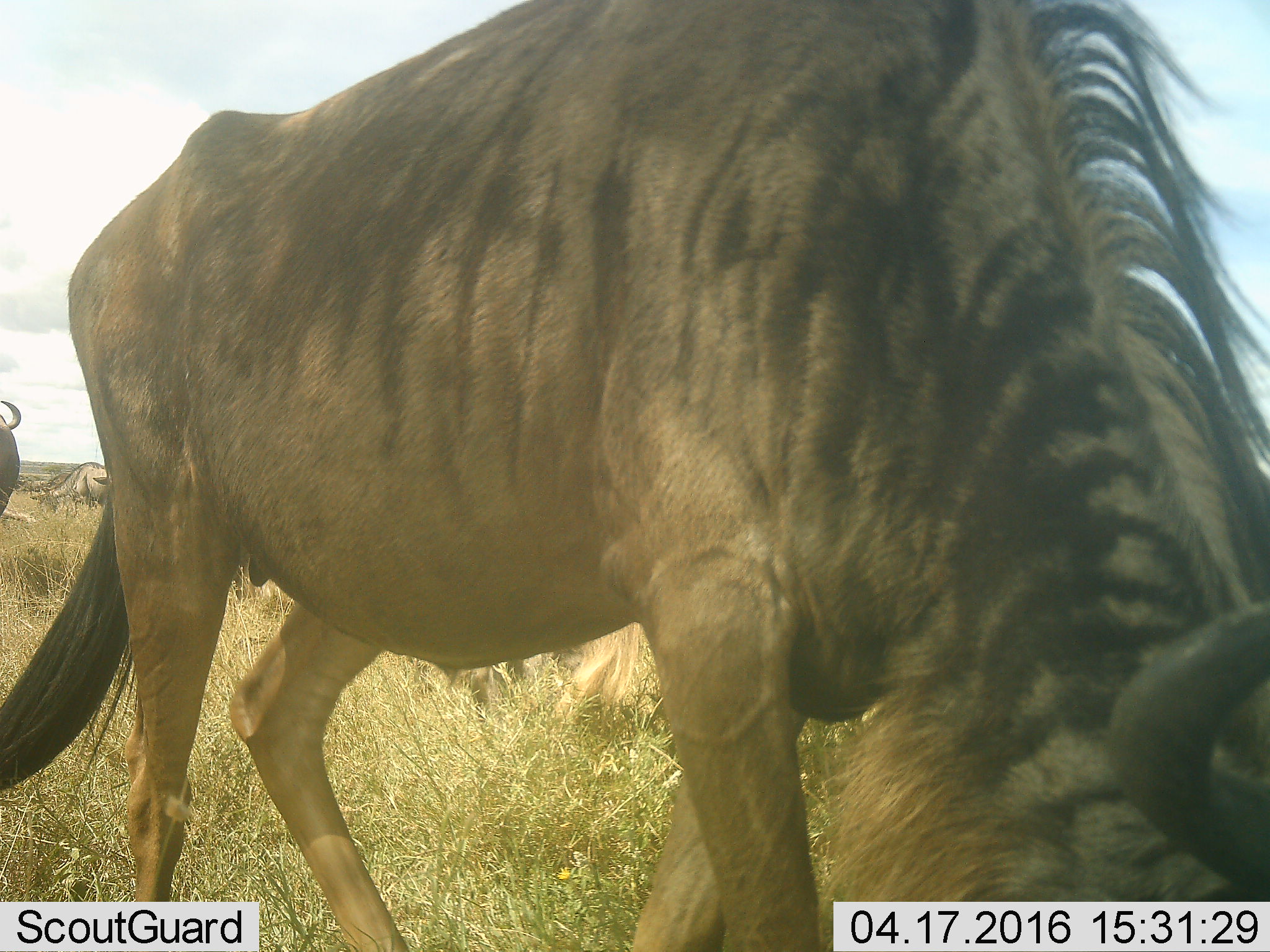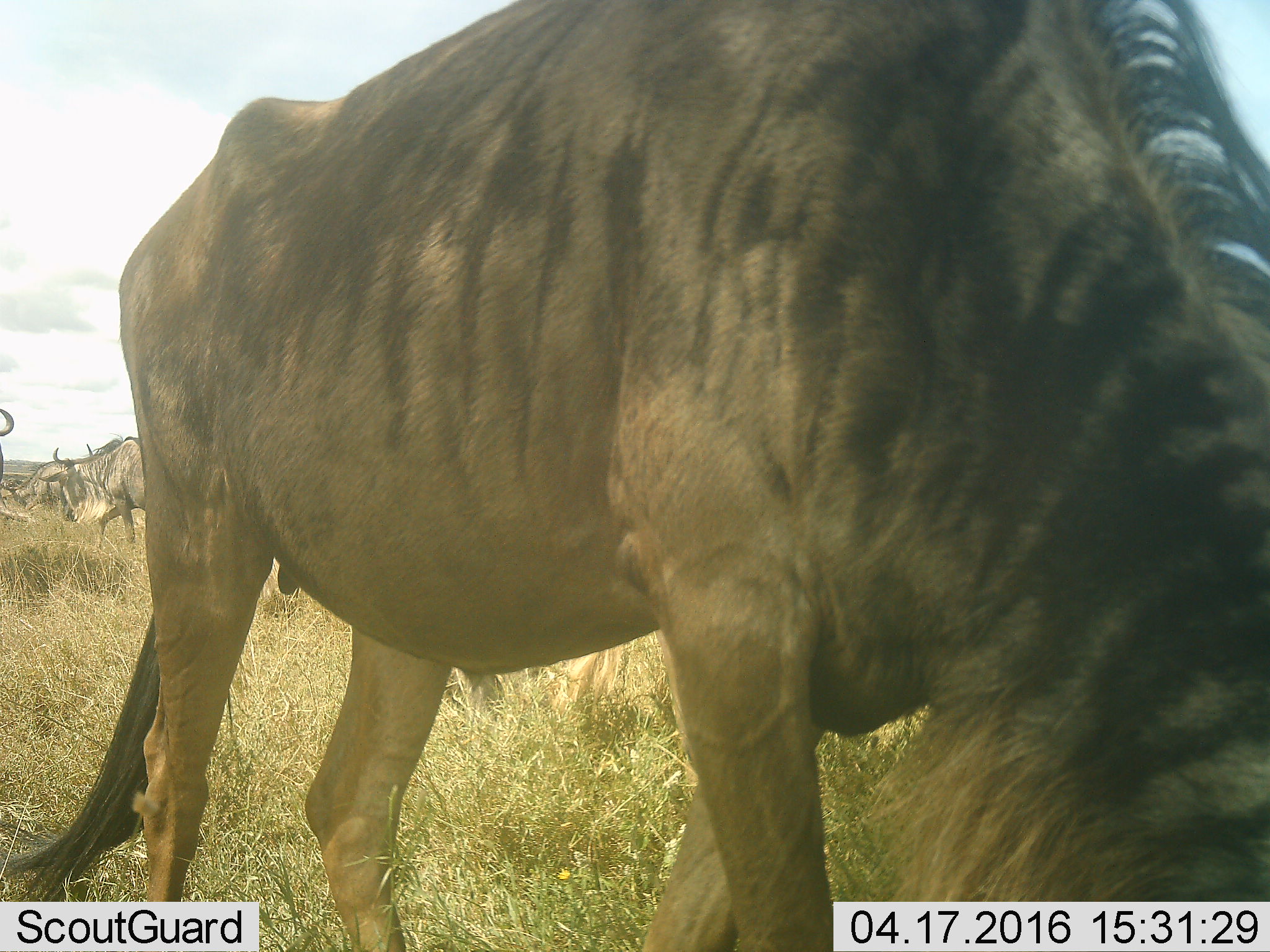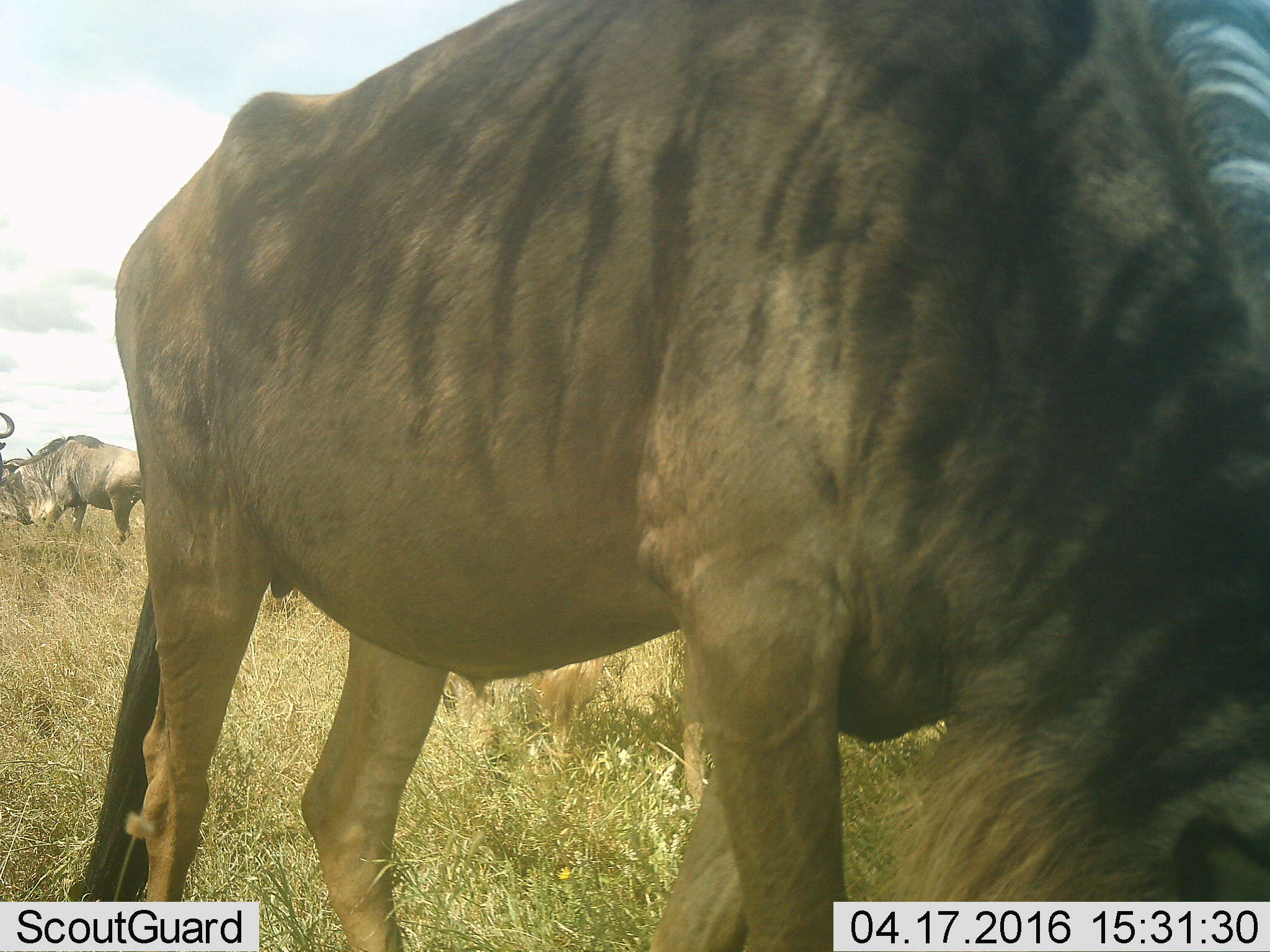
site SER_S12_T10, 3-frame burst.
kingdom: Animalia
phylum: Chordata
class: Mammalia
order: Artiodactyla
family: Bovidae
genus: Connochaetes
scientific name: Connochaetes taurinus taurinus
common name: blue wildebeest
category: wildebeestblue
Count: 4.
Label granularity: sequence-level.